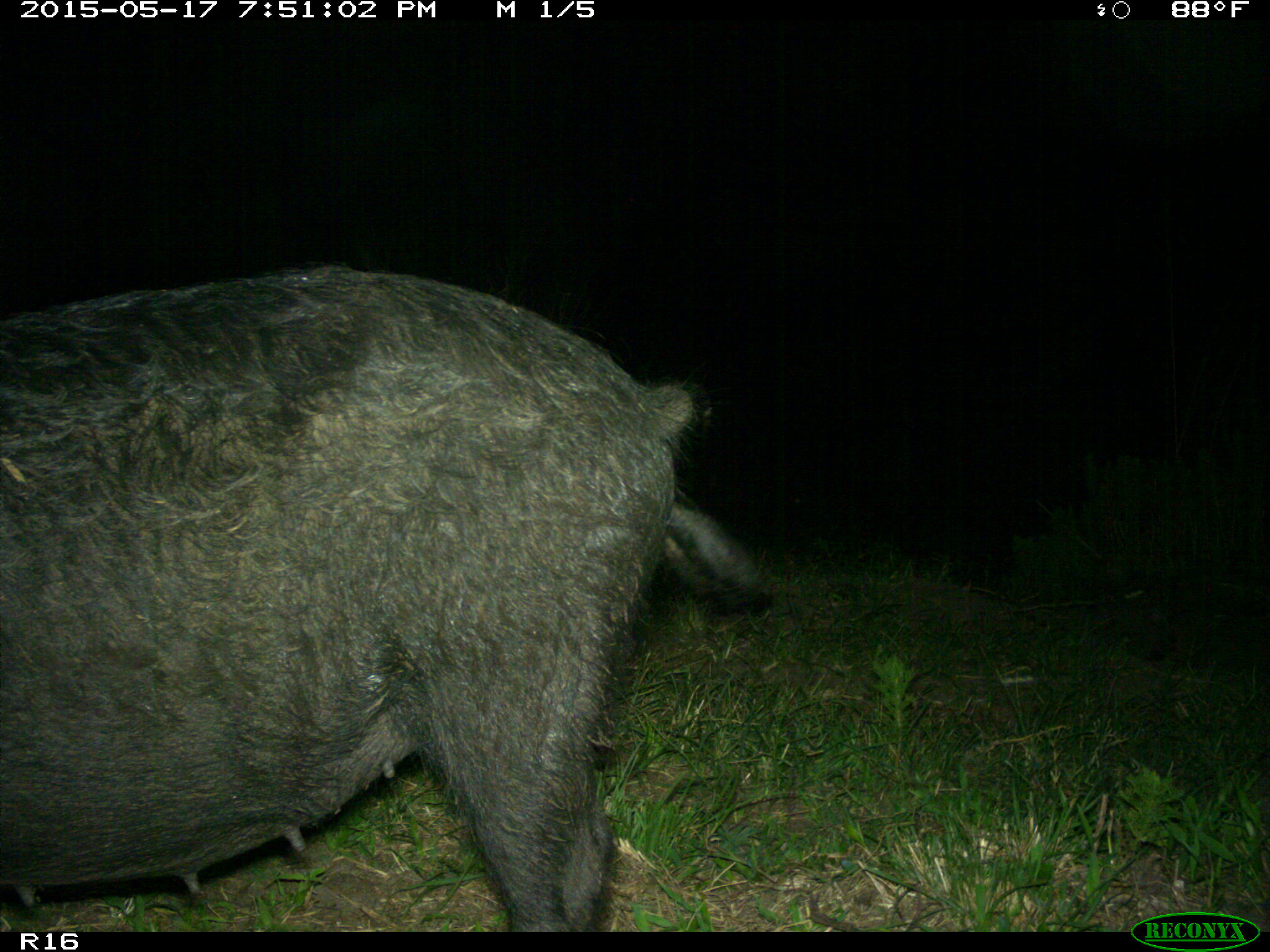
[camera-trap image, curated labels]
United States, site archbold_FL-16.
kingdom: Animalia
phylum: Chordata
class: Mammalia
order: Artiodactyla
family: Suidae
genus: Sus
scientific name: Sus scrofa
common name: wild boar